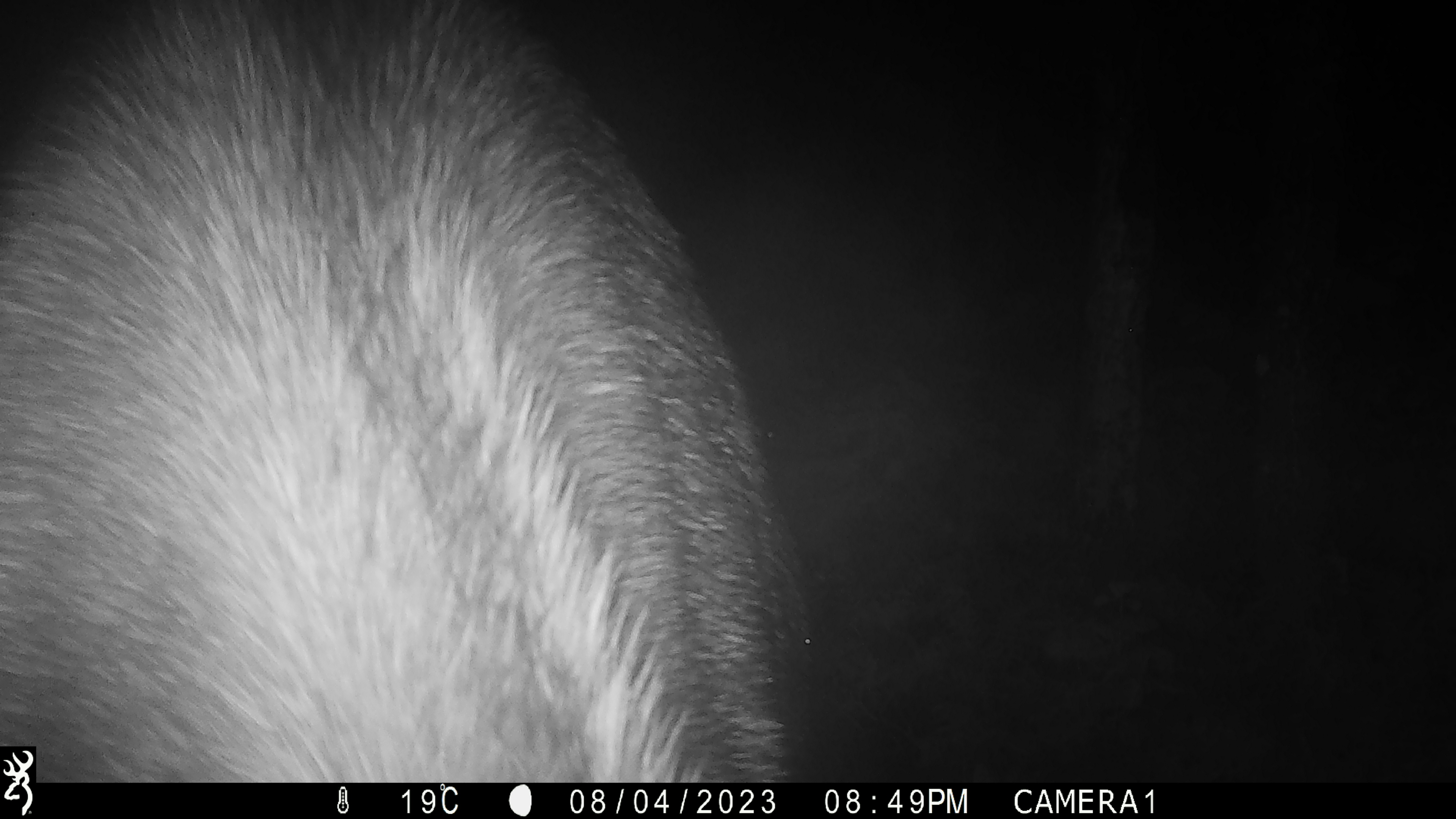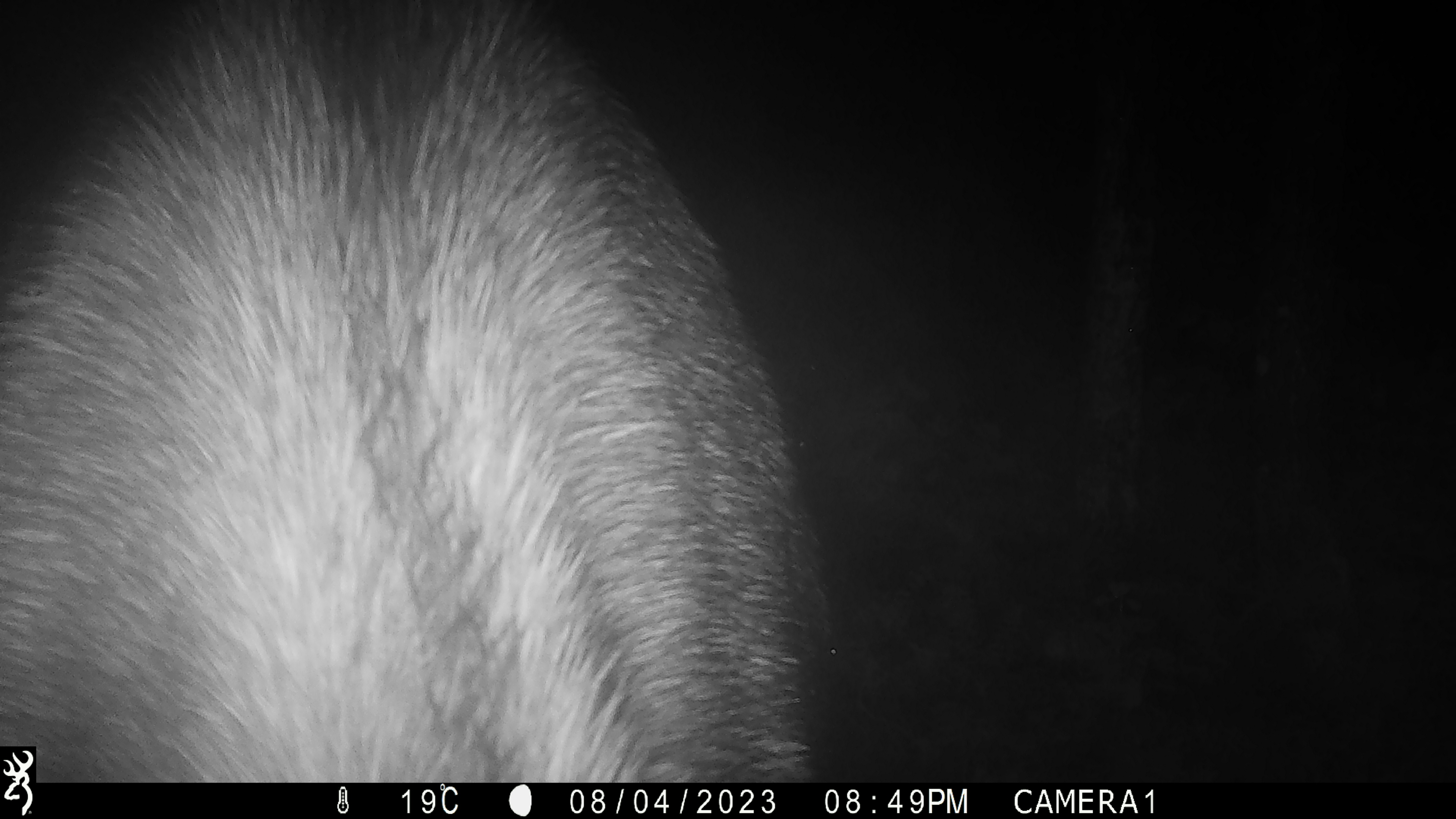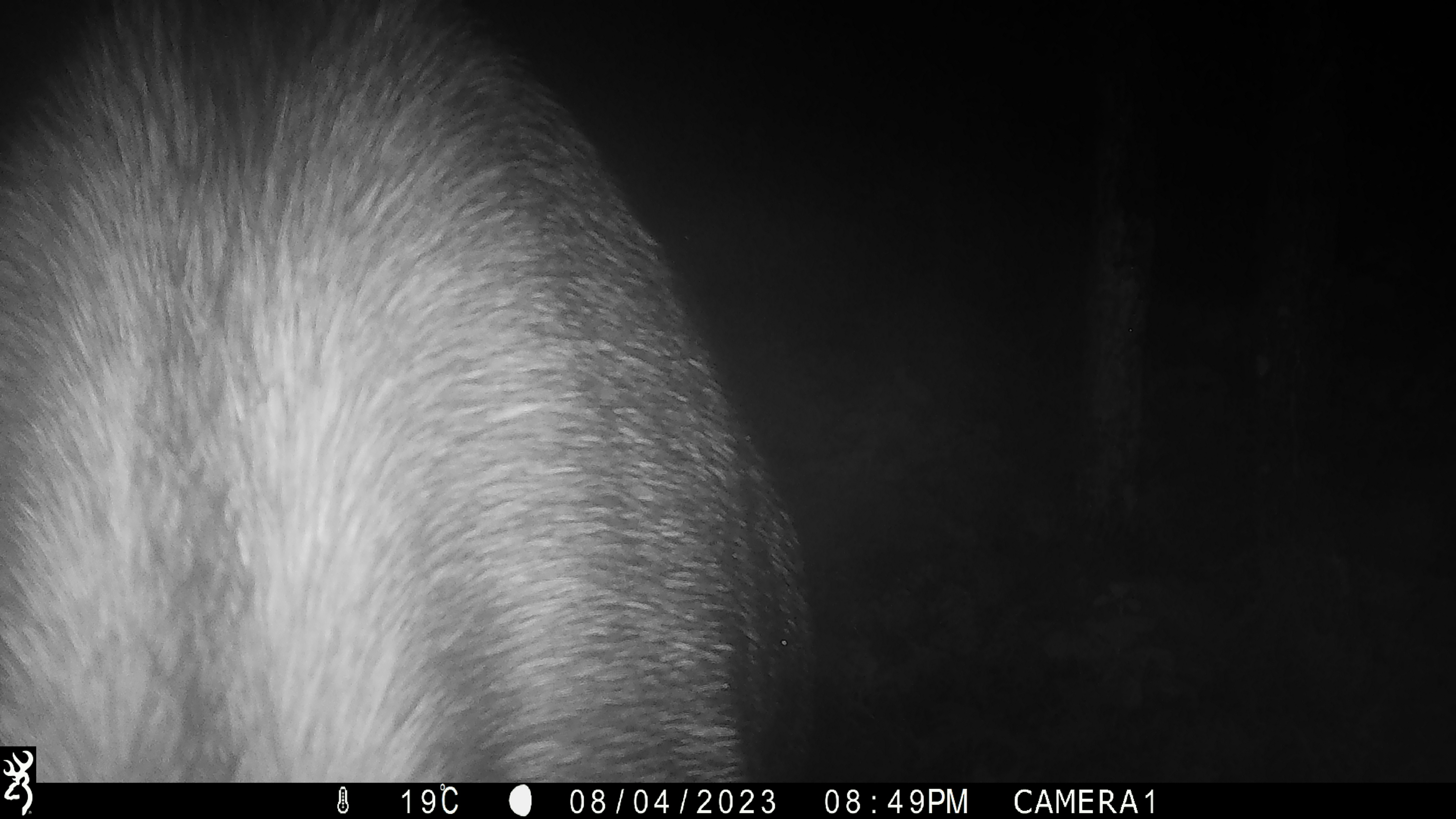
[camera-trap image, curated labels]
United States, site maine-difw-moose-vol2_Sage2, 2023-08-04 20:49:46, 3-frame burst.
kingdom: Animalia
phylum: Chordata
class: Mammalia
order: Artiodactyla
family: Cervidae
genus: Alces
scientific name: Alces alces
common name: moose